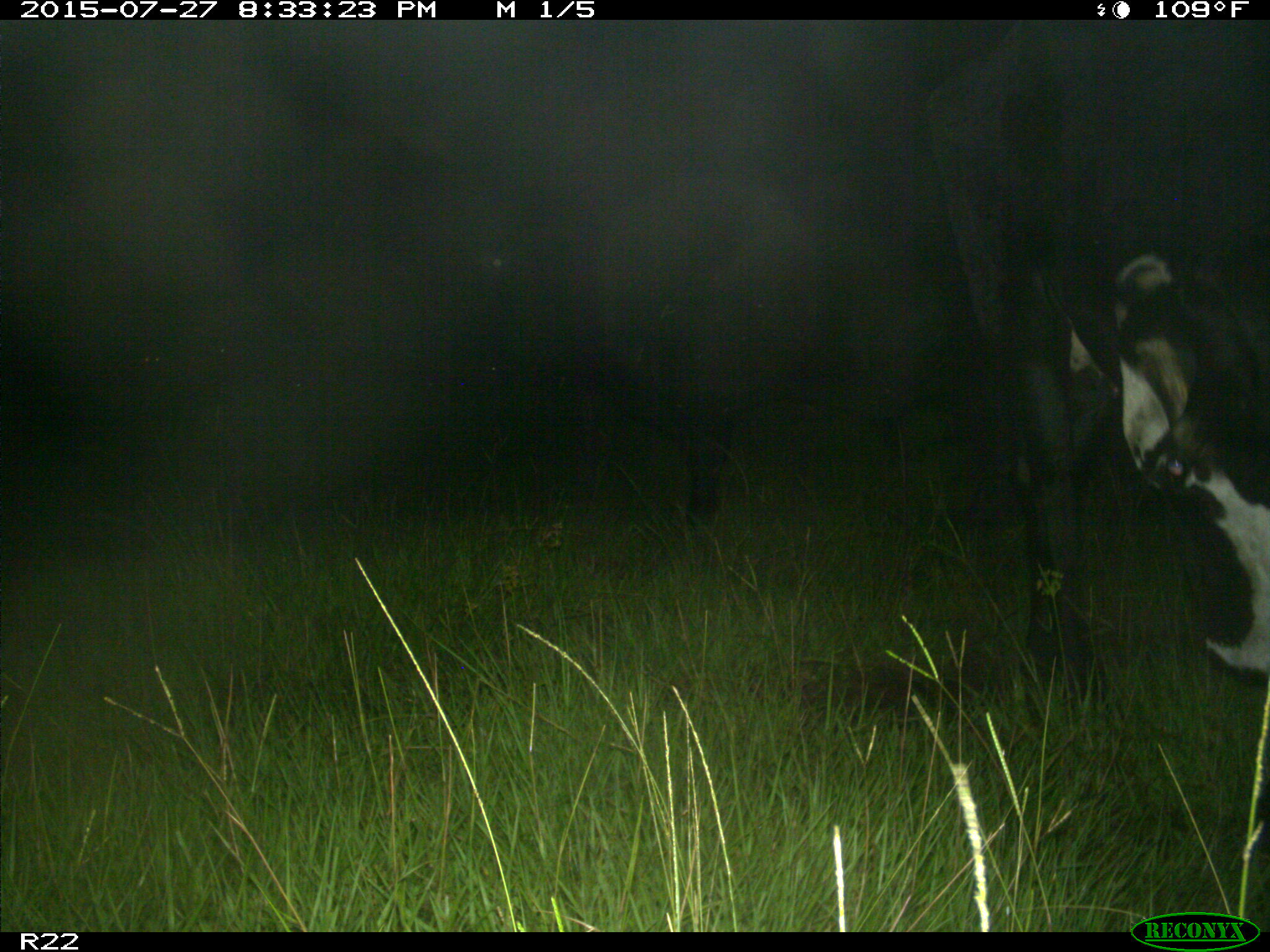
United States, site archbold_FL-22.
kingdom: Animalia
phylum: Chordata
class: Mammalia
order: Artiodactyla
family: Bovidae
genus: Bos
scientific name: Bos taurus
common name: domestic cow